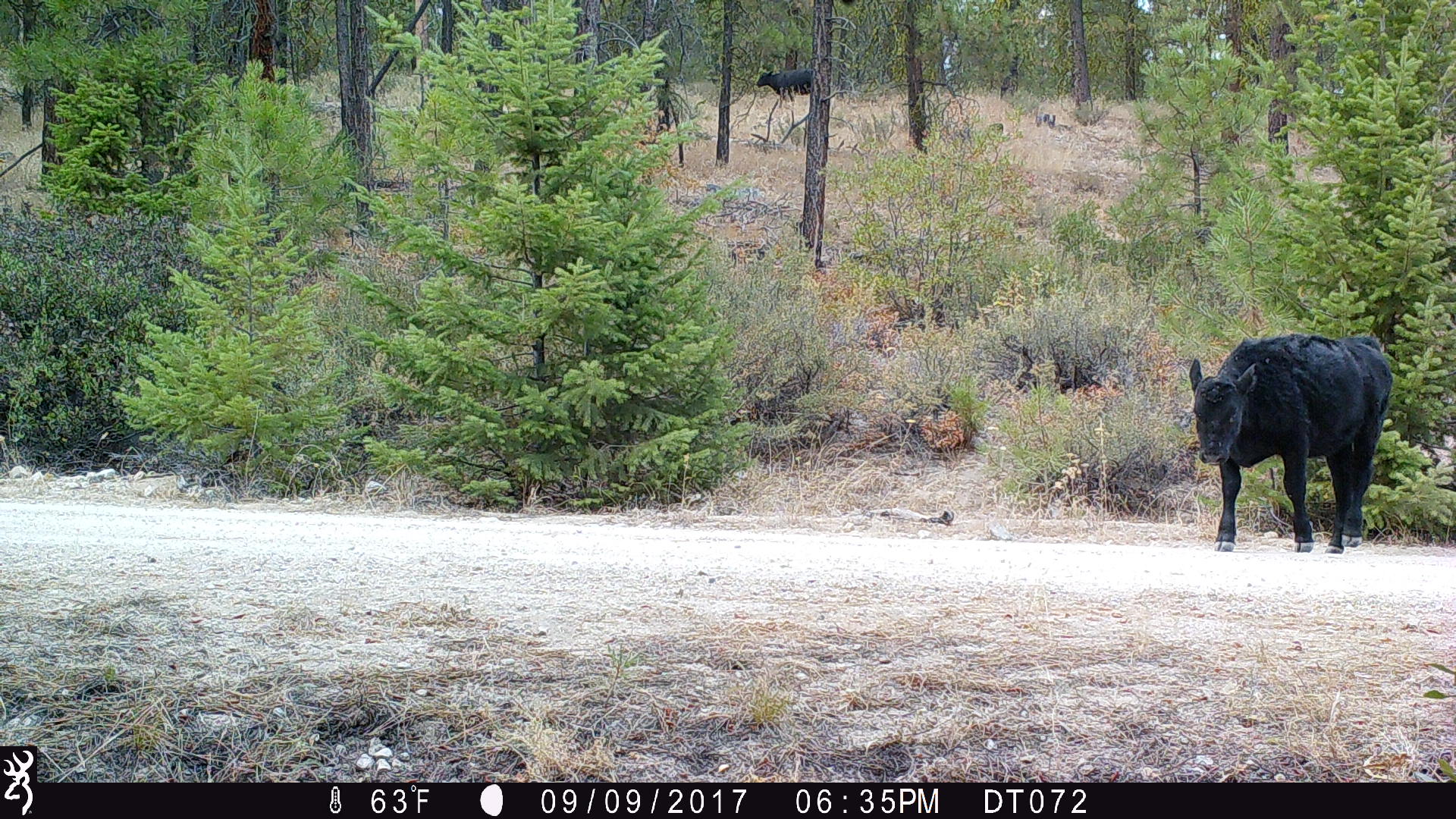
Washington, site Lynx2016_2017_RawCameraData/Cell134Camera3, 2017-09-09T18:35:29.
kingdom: Animalia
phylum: Chordata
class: Mammalia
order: Artiodactyla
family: Bovidae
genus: Bos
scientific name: Bos taurus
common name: domestic cattle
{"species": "domestic cattle (Bos taurus)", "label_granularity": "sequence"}